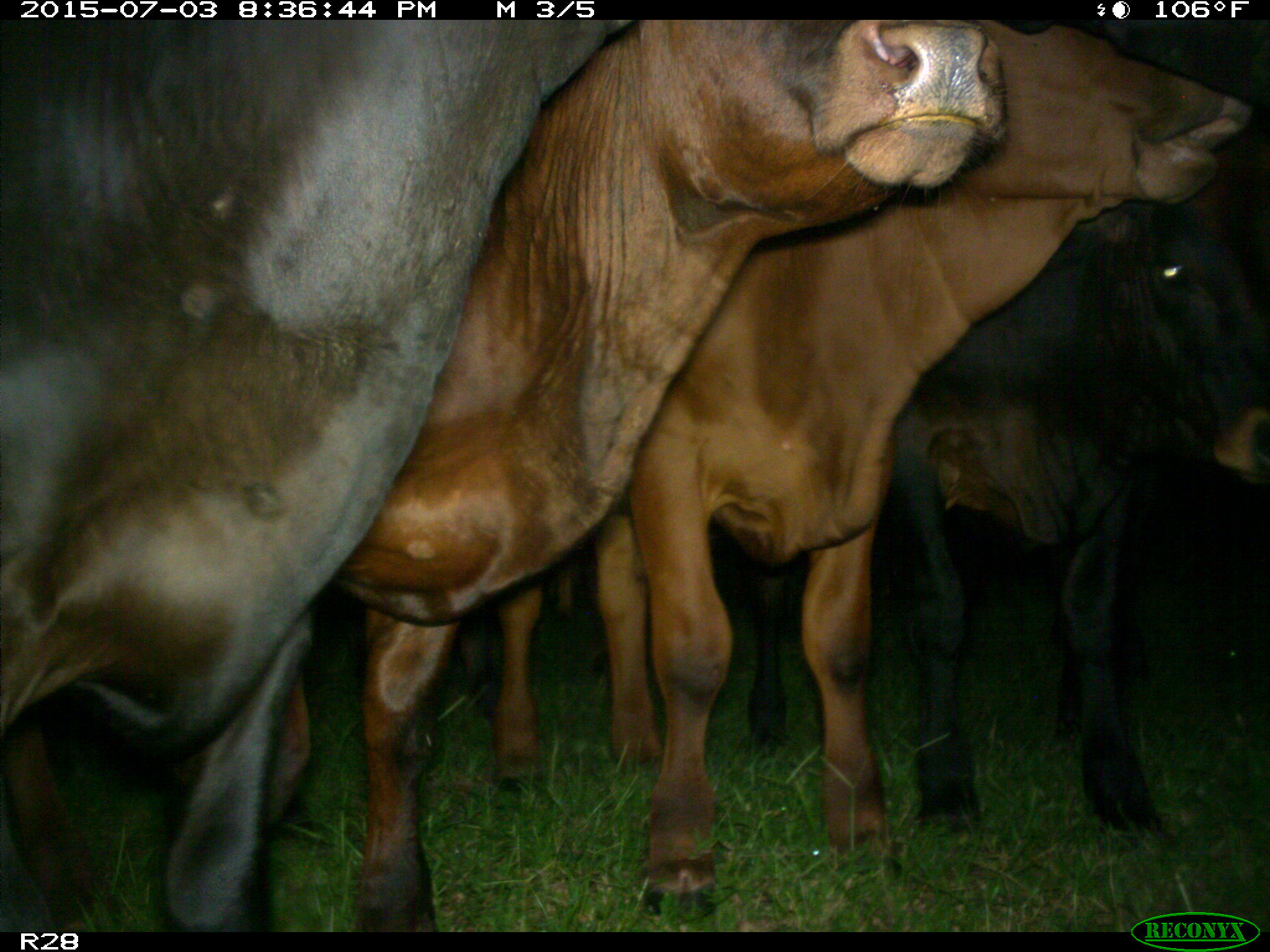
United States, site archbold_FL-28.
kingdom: Animalia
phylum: Chordata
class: Mammalia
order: Artiodactyla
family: Bovidae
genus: Bos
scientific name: Bos taurus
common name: domestic cow